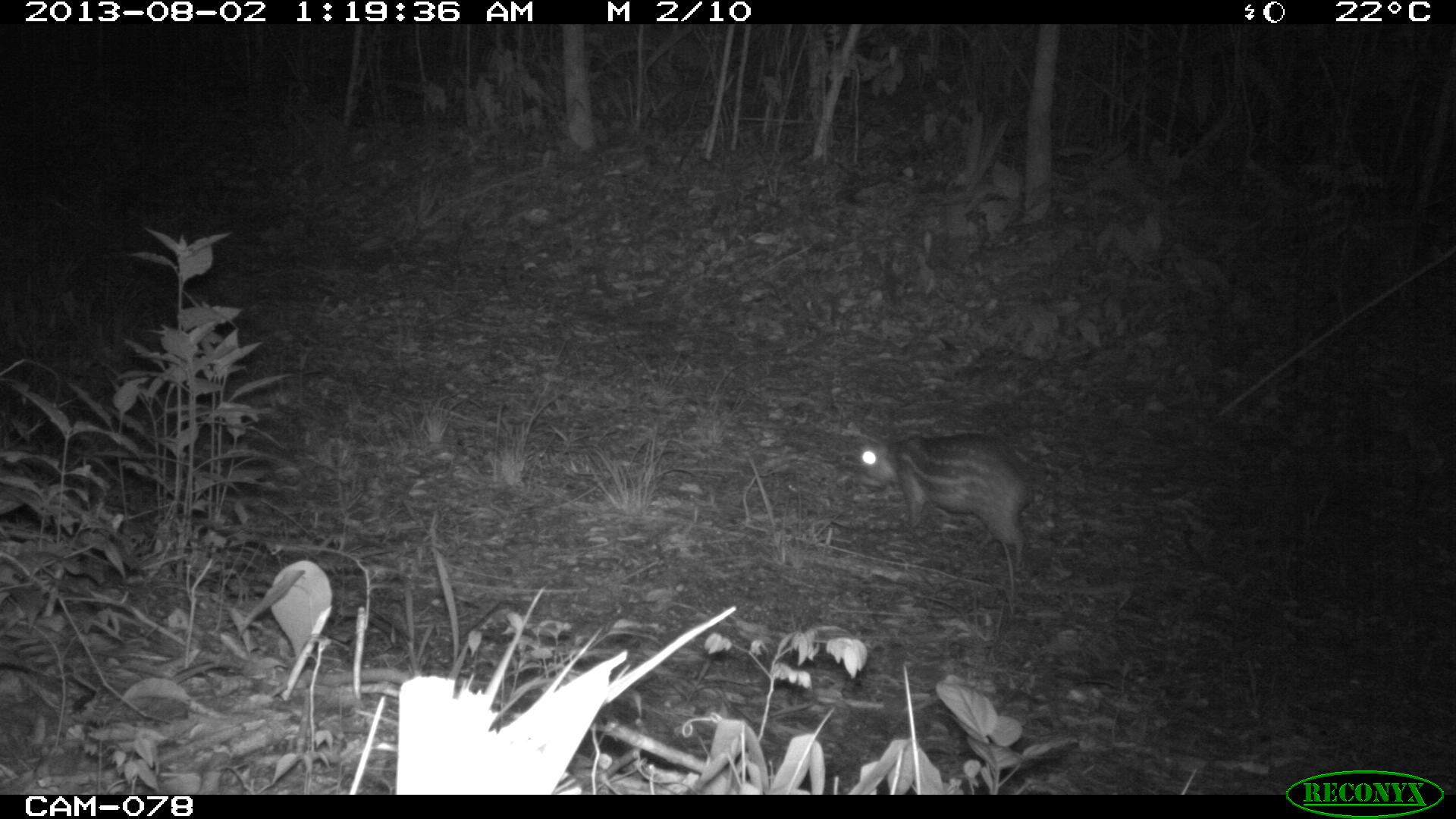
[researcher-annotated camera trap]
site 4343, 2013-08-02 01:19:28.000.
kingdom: Animalia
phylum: Chordata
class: Mammalia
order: Rodentia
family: Cuniculidae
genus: Cuniculus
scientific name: Cuniculus paca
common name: lowland paca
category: agouti paca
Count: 1.